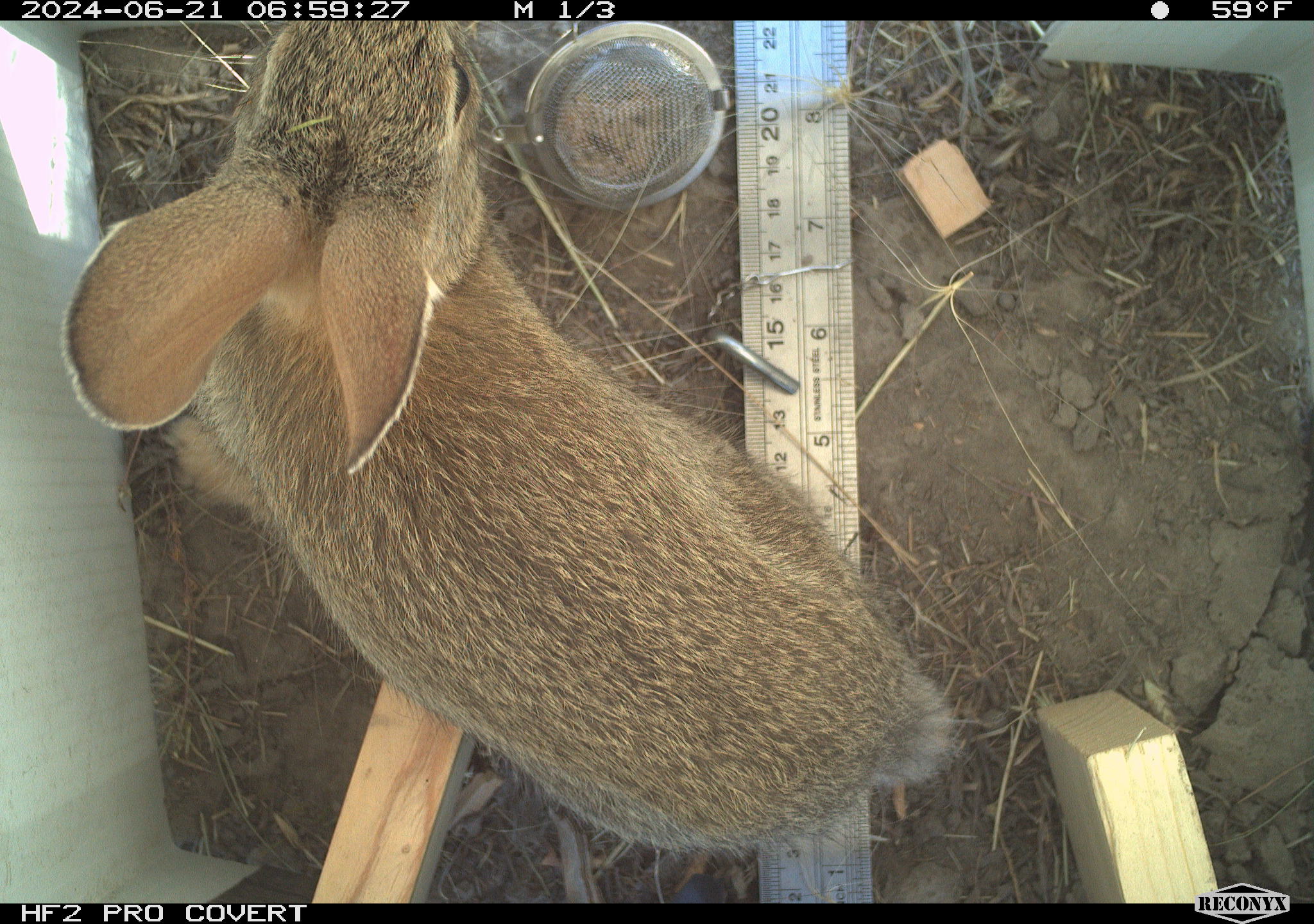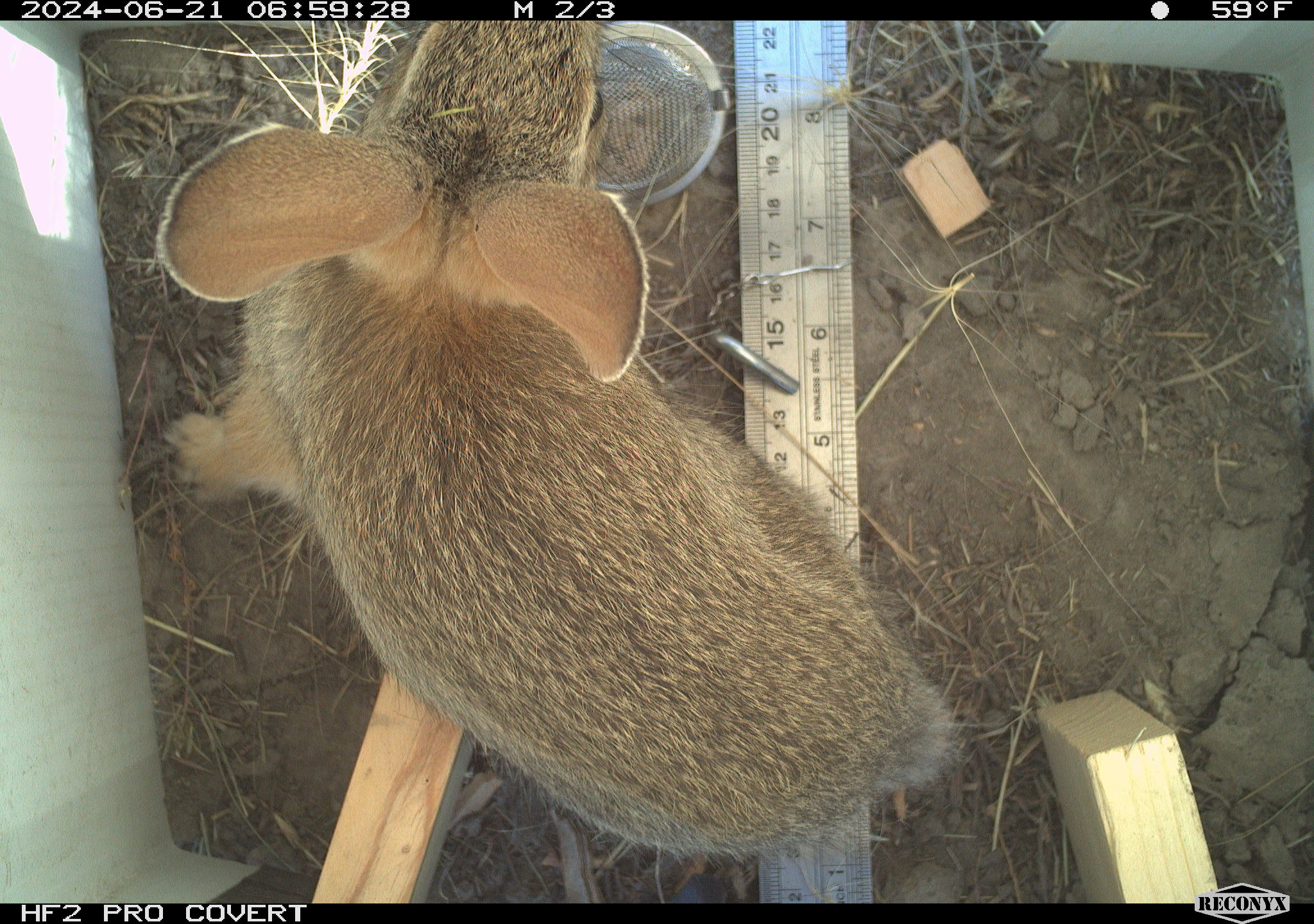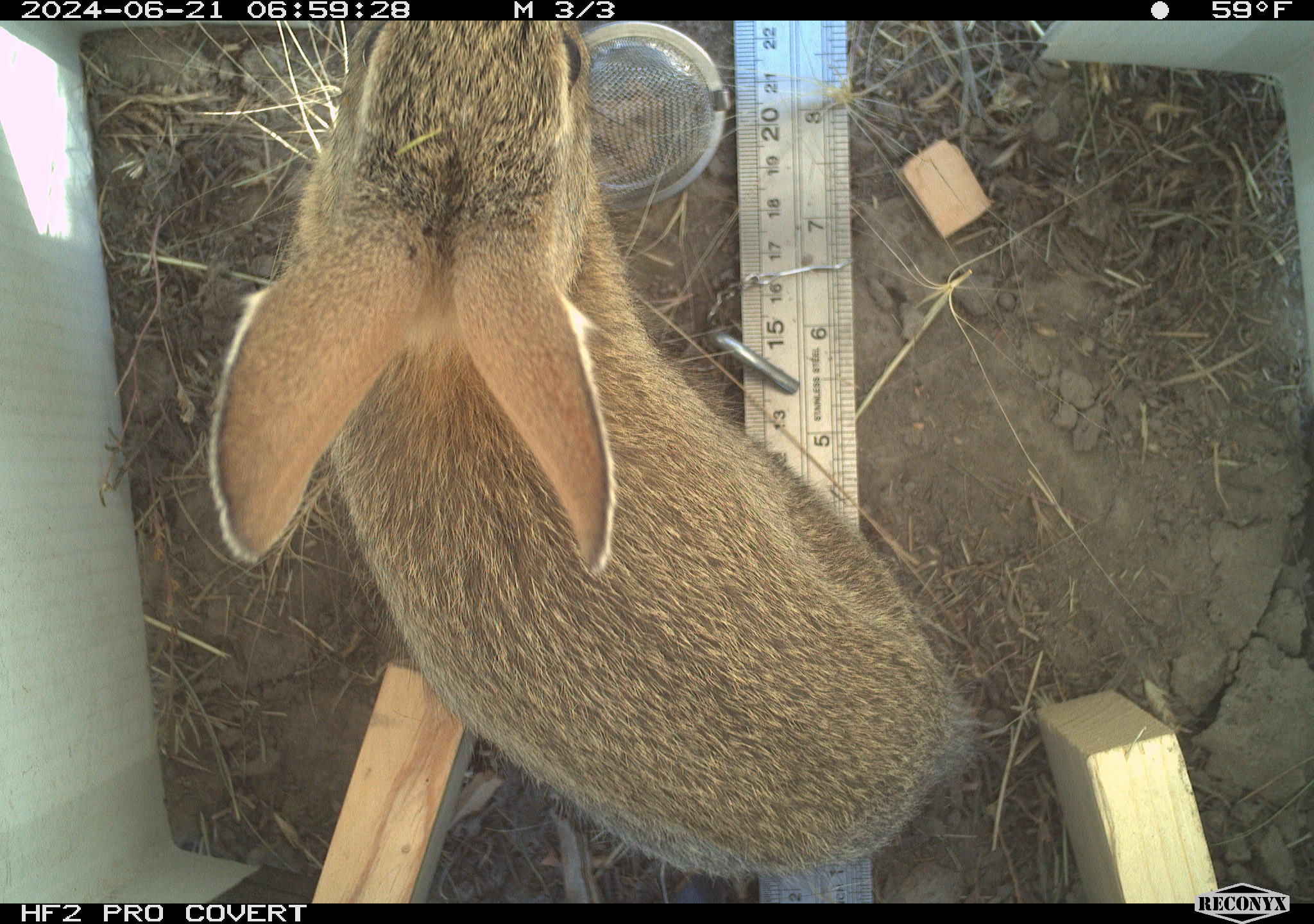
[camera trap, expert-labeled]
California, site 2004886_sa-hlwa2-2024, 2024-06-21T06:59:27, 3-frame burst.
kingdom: Animalia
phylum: Chordata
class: Mammalia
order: Lagomorpha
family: Leporidae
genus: Sylvilagus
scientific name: Sylvilagus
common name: cottontail rabbits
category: sylvilagus species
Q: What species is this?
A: Sylvilagus species (cottontail rabbits) (Sylvilagus).